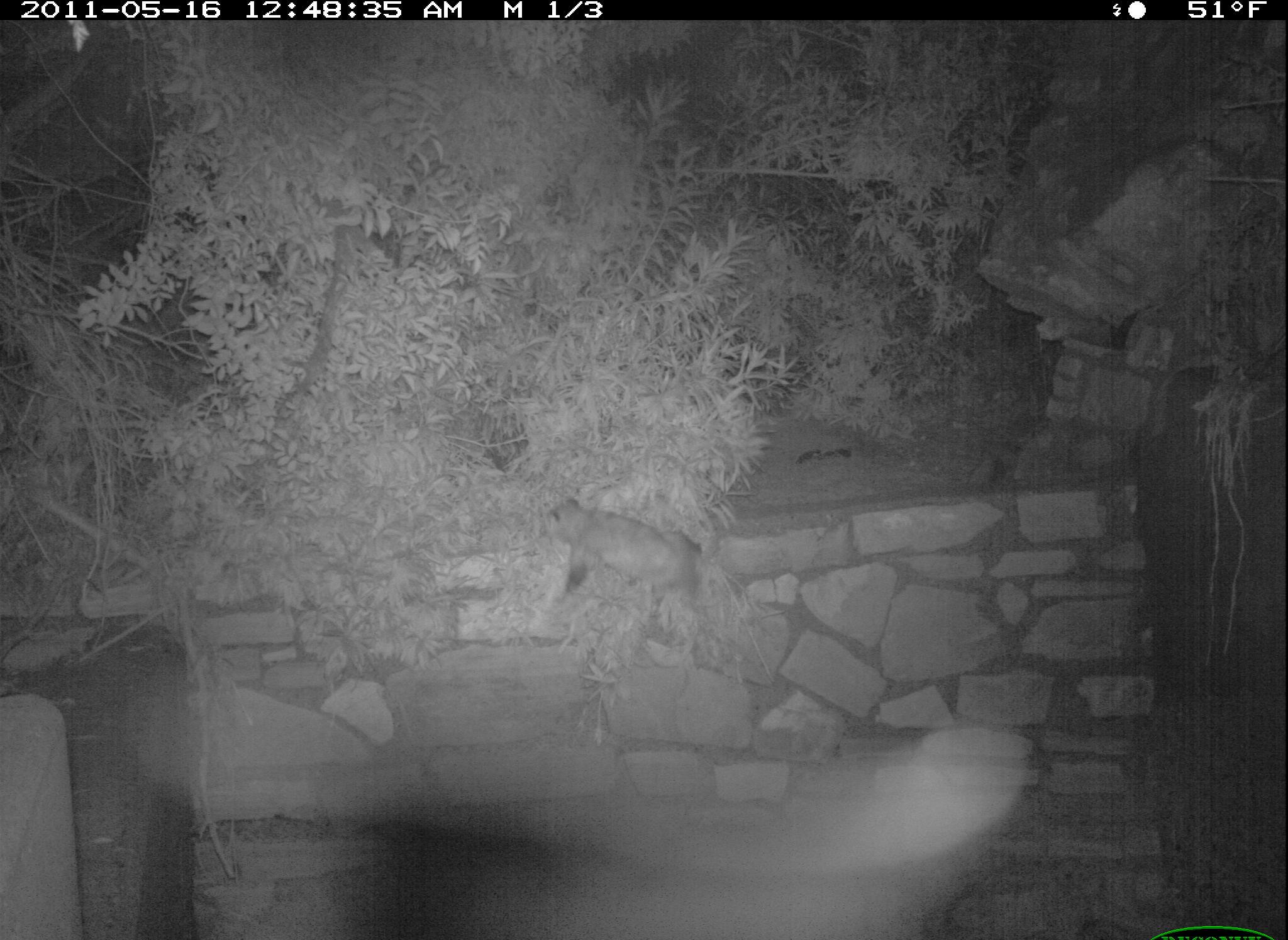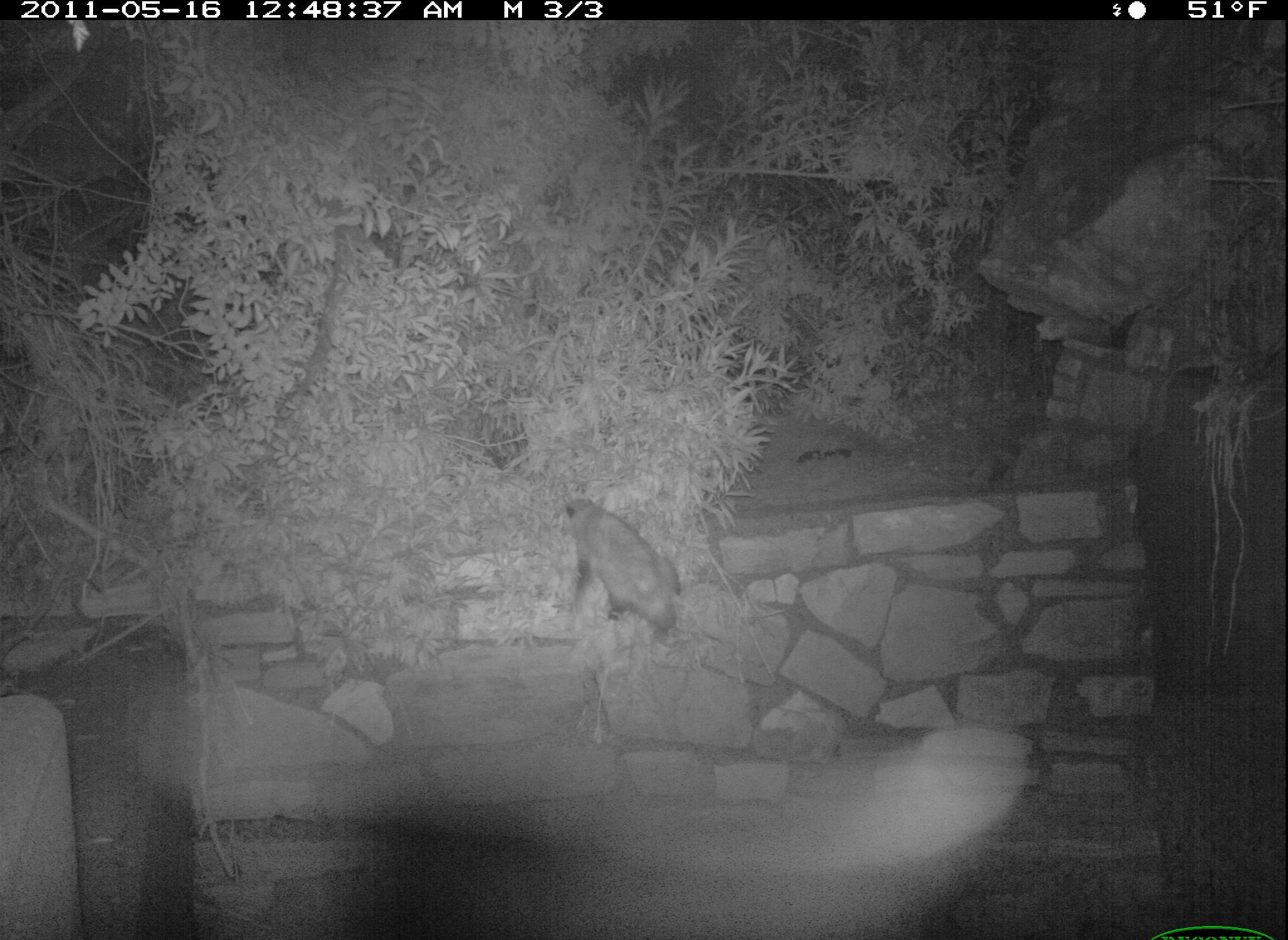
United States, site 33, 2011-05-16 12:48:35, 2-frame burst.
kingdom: Animalia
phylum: Chordata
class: Mammalia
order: Didelphimorphia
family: Didelphidae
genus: Didelphis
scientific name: Didelphis virginiana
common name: virginia opossum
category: opossum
Opossum (virginia opossum) (Didelphis virginiana).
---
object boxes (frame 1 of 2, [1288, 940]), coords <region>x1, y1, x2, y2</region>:
opossum: <region>538, 482, 720, 643</region>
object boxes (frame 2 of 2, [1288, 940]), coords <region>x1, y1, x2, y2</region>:
opossum: <region>554, 483, 696, 641</region>